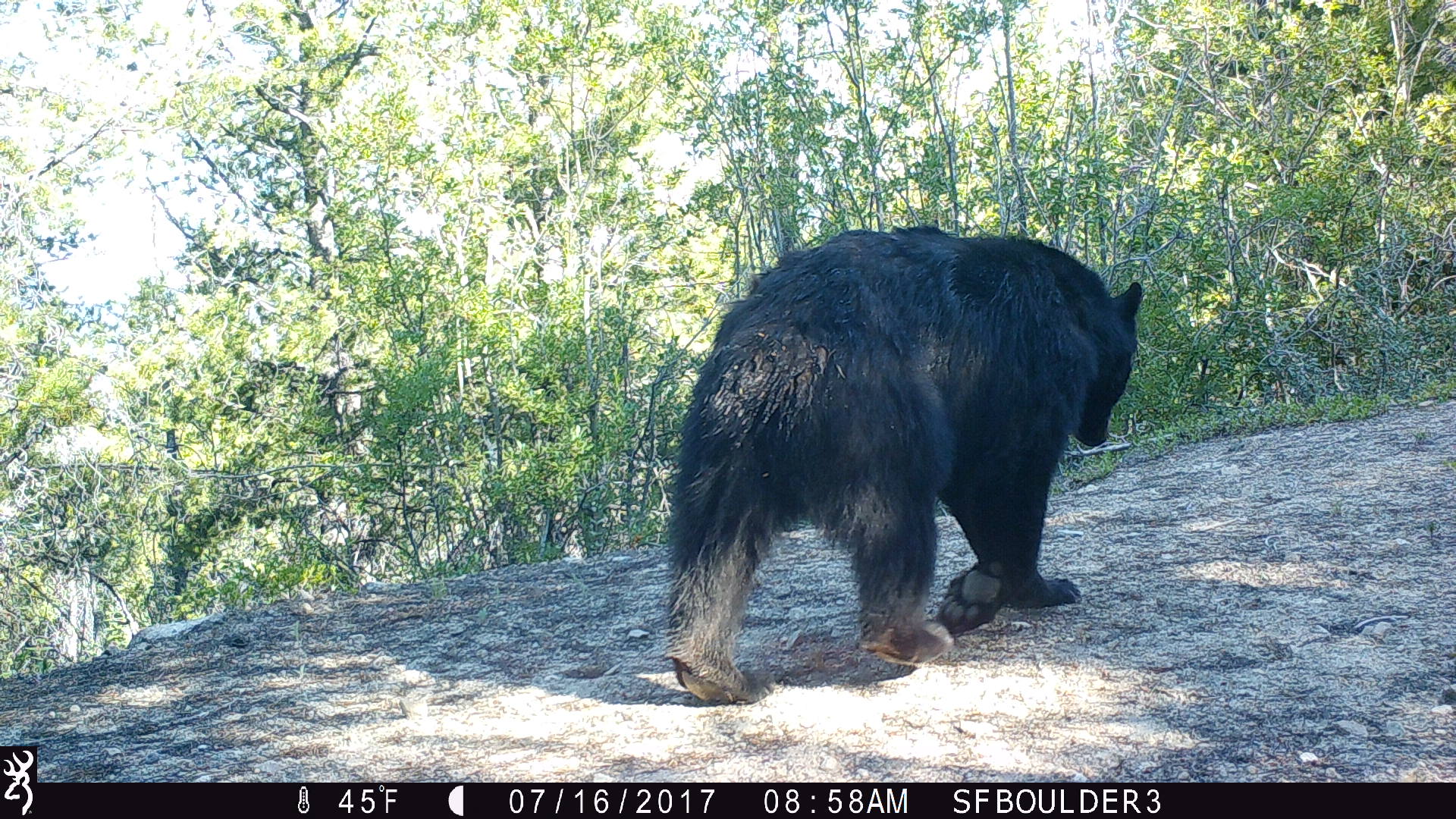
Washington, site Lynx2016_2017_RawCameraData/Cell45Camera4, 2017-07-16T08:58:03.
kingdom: Animalia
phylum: Chordata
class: Mammalia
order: Carnivora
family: Ursidae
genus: Ursus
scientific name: Ursus americanus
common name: american black bear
Ursus americanus (american black bear). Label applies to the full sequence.